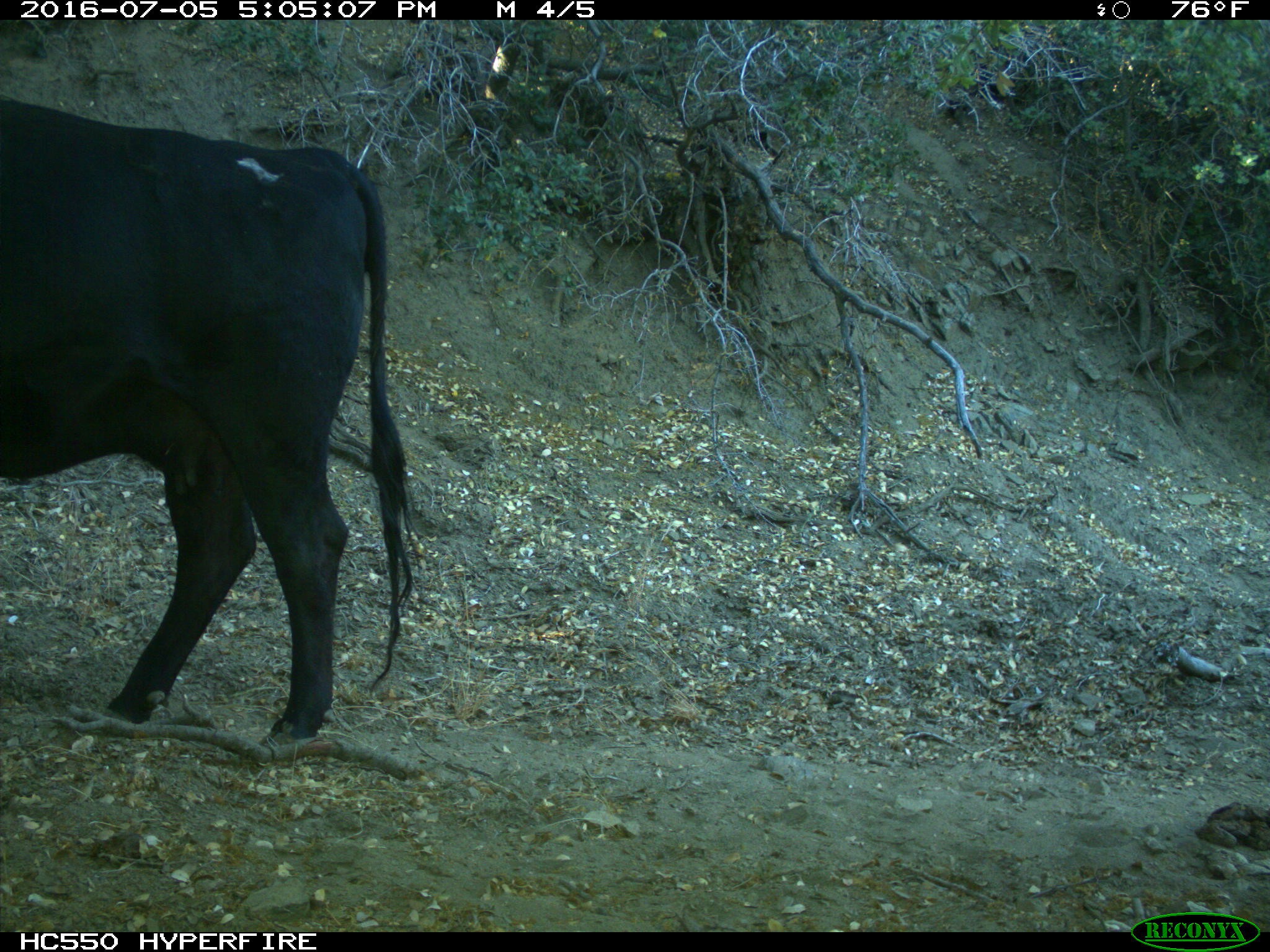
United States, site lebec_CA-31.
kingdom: Animalia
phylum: Chordata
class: Mammalia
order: Artiodactyla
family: Bovidae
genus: Bos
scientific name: Bos taurus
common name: domestic cow